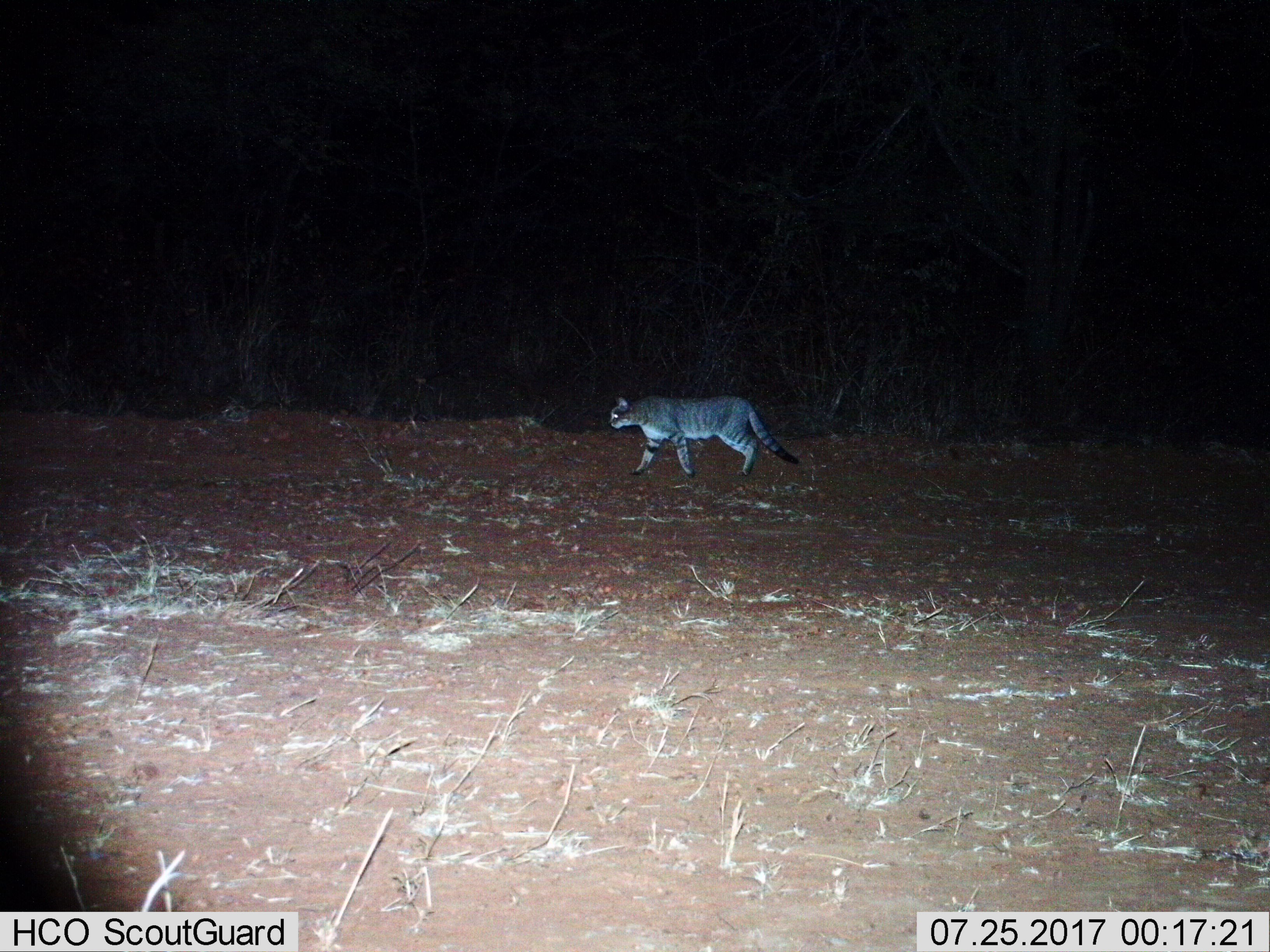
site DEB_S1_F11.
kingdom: Animalia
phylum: Chordata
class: Mammalia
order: Carnivora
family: Felidae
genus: Felis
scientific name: Felis lybica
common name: african wild cat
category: africanwildcat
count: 1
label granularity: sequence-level